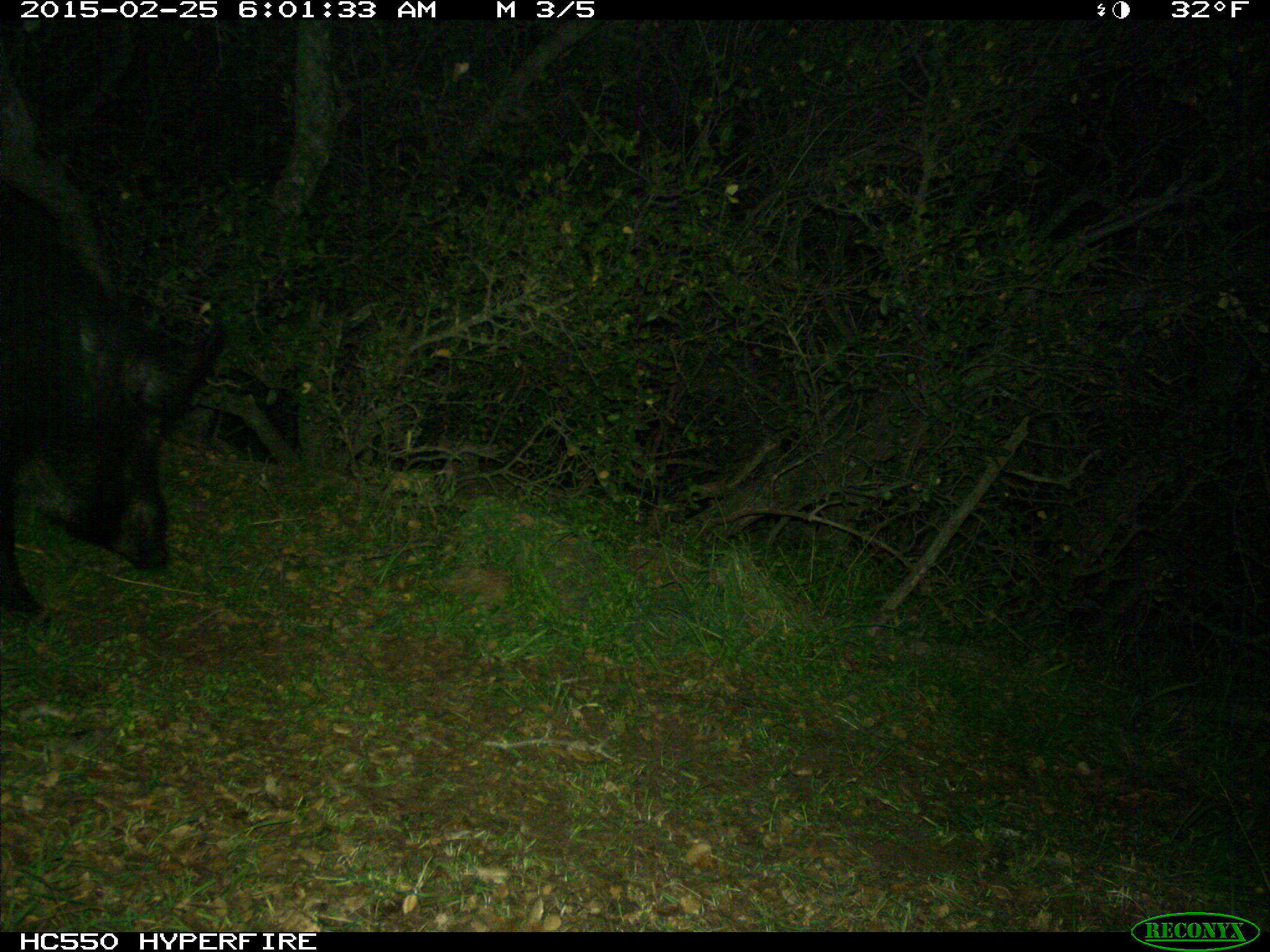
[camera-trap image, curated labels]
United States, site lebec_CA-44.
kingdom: Animalia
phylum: Chordata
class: Mammalia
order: Artiodactyla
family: Suidae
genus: Sus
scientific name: Sus scrofa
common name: wild boar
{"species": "Sus scrofa (wild boar)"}